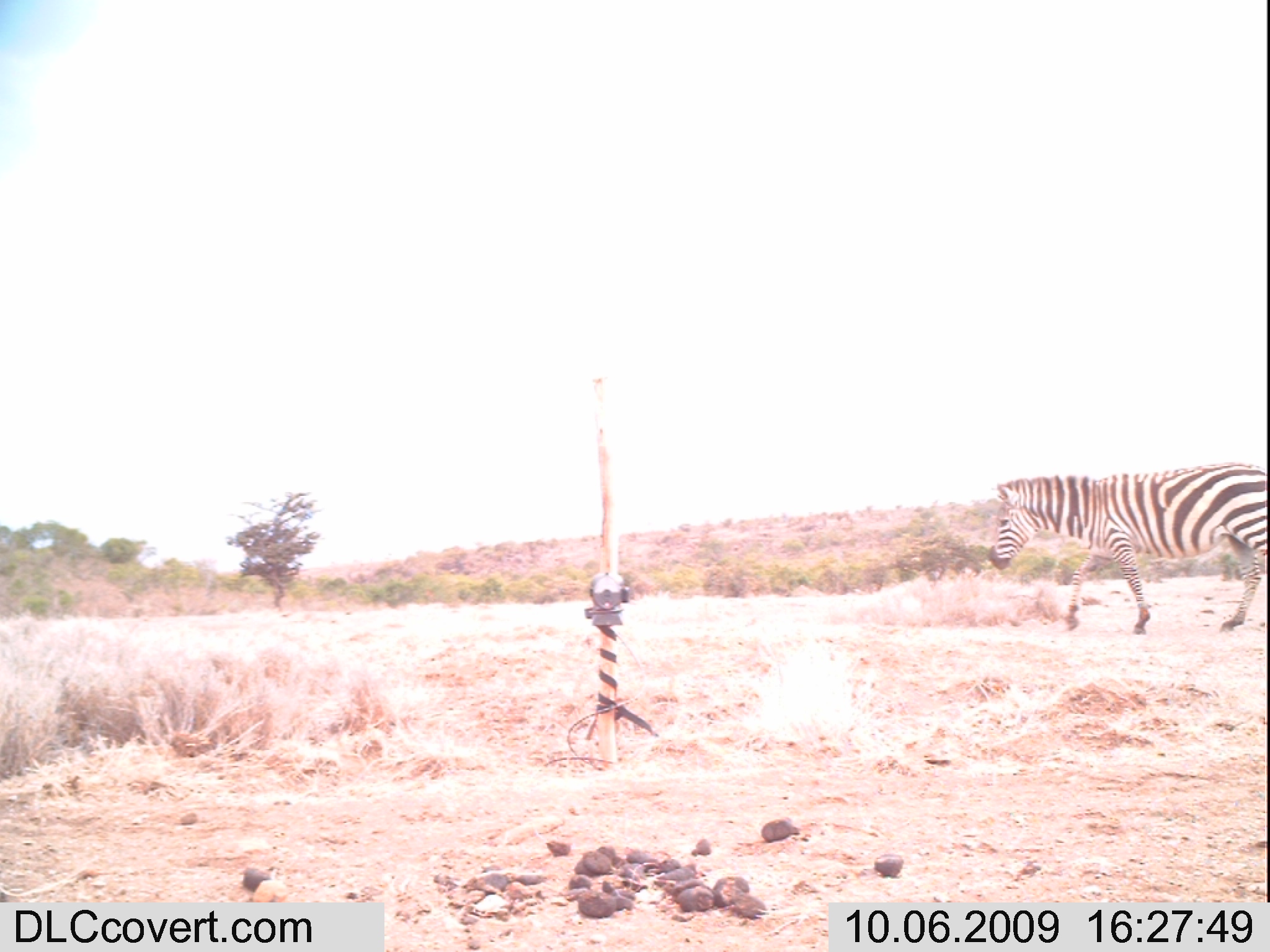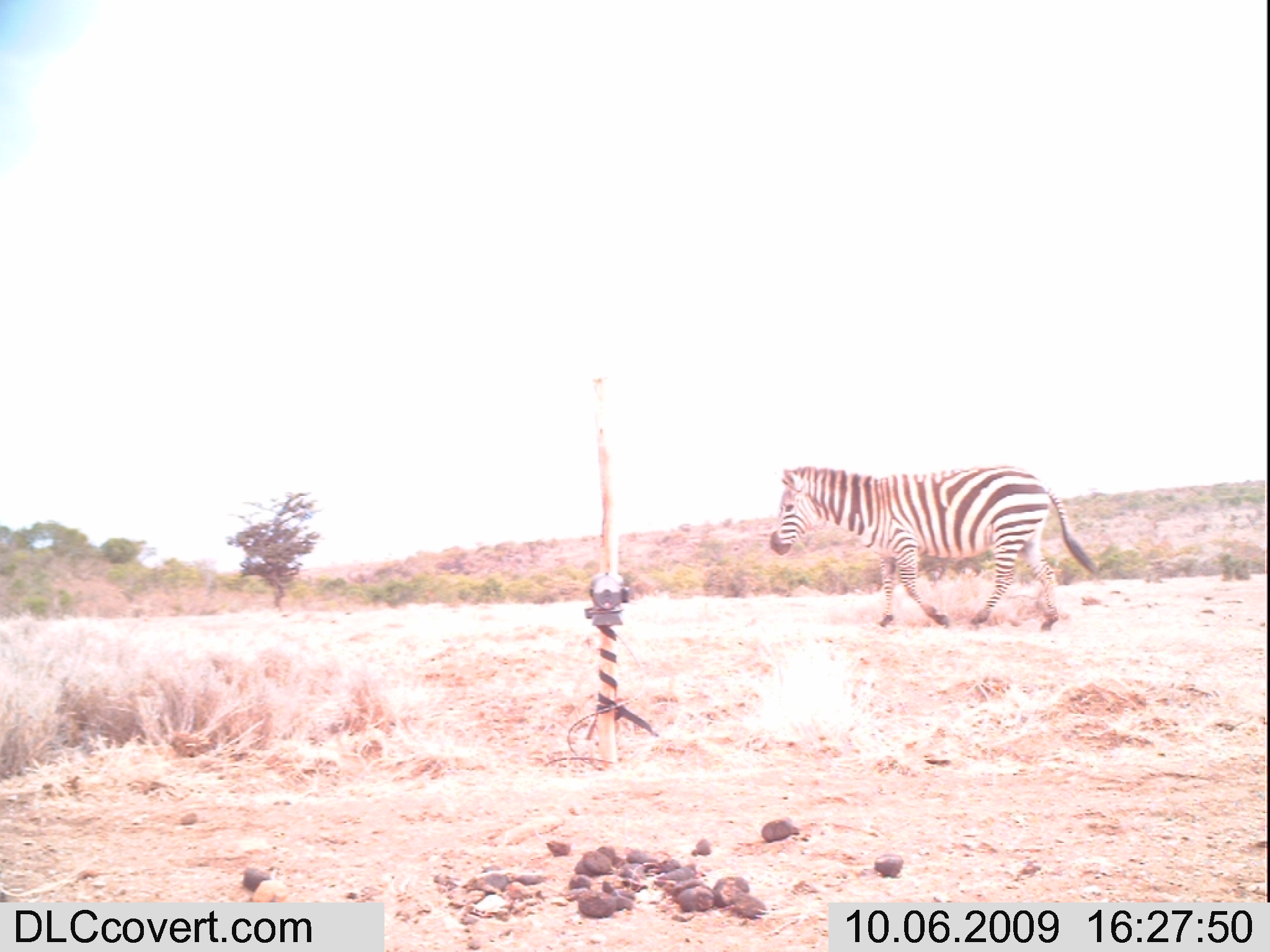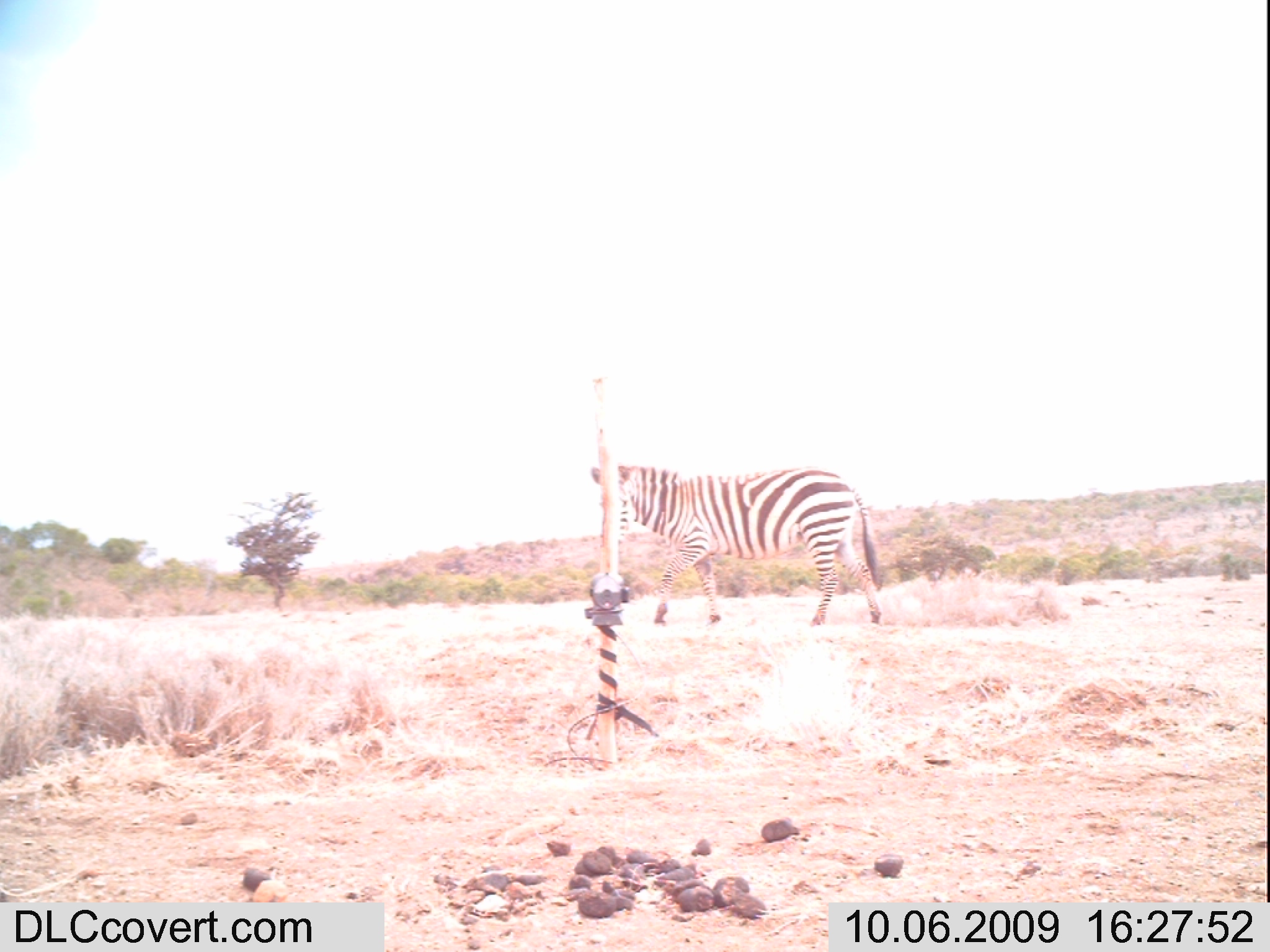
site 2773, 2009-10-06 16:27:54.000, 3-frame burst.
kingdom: Animalia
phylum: Chordata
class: Mammalia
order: Perissodactyla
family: Equidae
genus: Equus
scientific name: Equus quagga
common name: plains zebra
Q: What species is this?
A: Equus quagga (plains zebra).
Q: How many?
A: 1.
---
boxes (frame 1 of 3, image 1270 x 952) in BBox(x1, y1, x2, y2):
equus quagga: BBox(983, 459, 1269, 634)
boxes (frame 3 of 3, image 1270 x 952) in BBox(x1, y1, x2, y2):
equus quagga: BBox(585, 462, 891, 631)